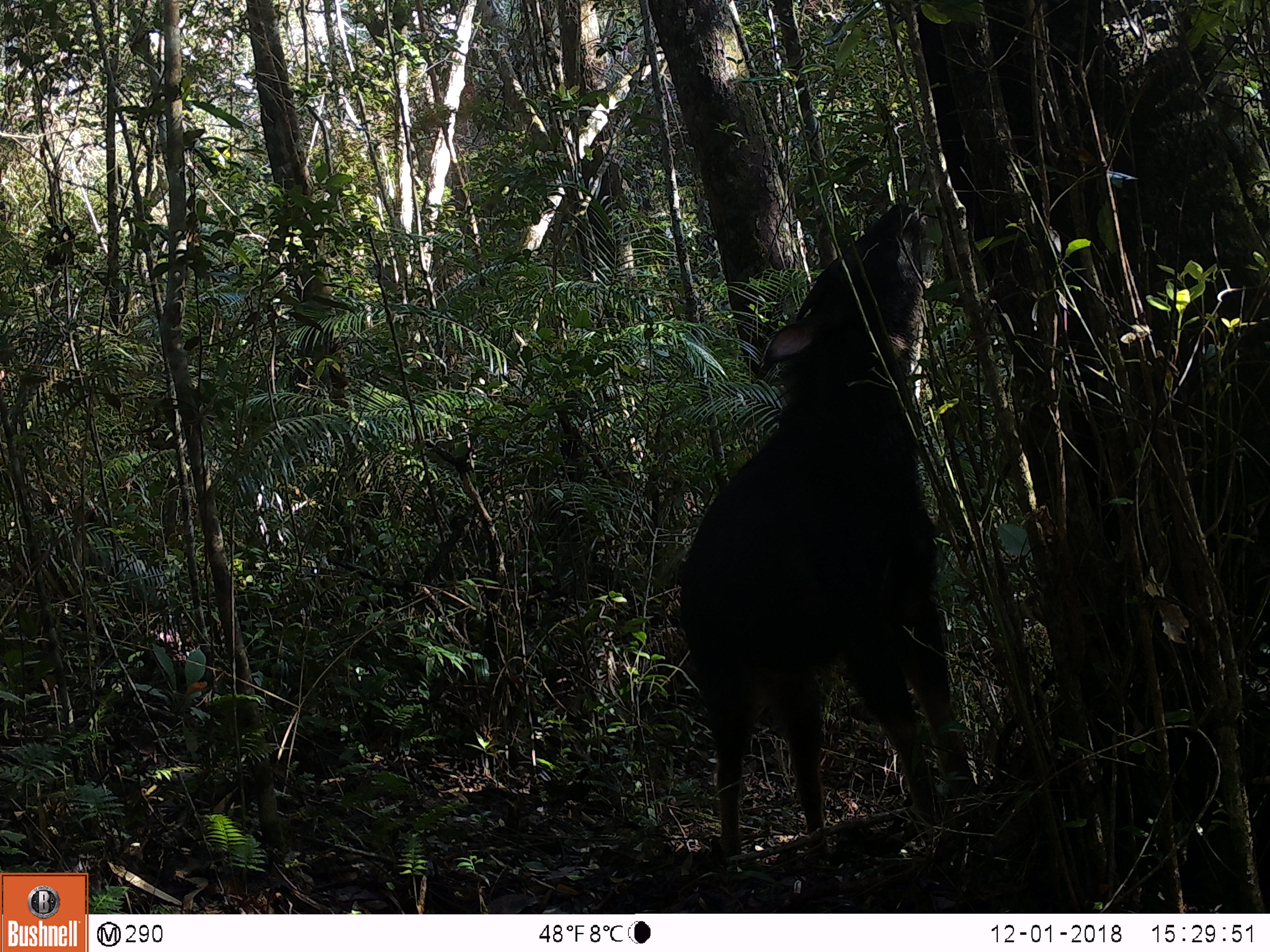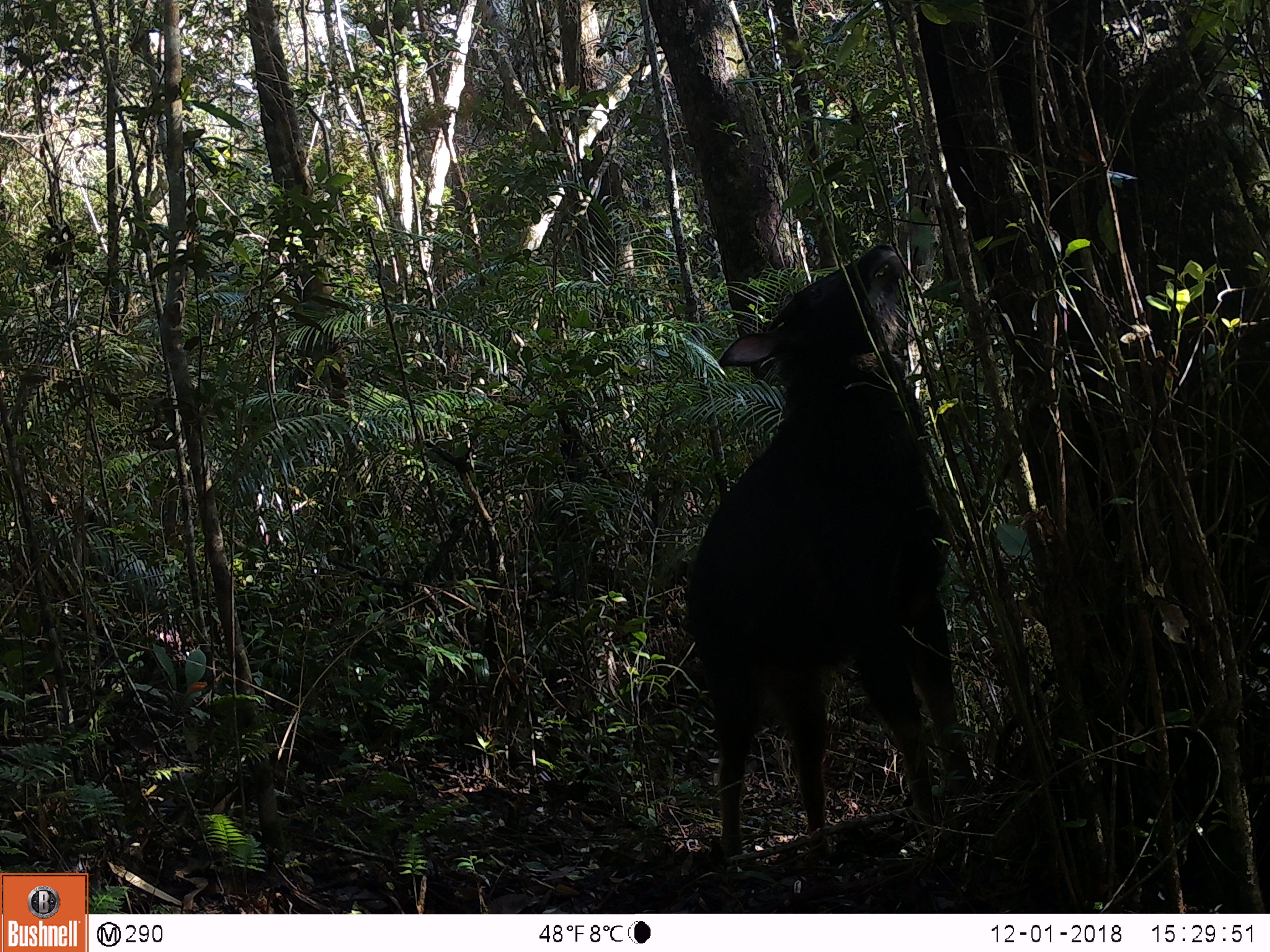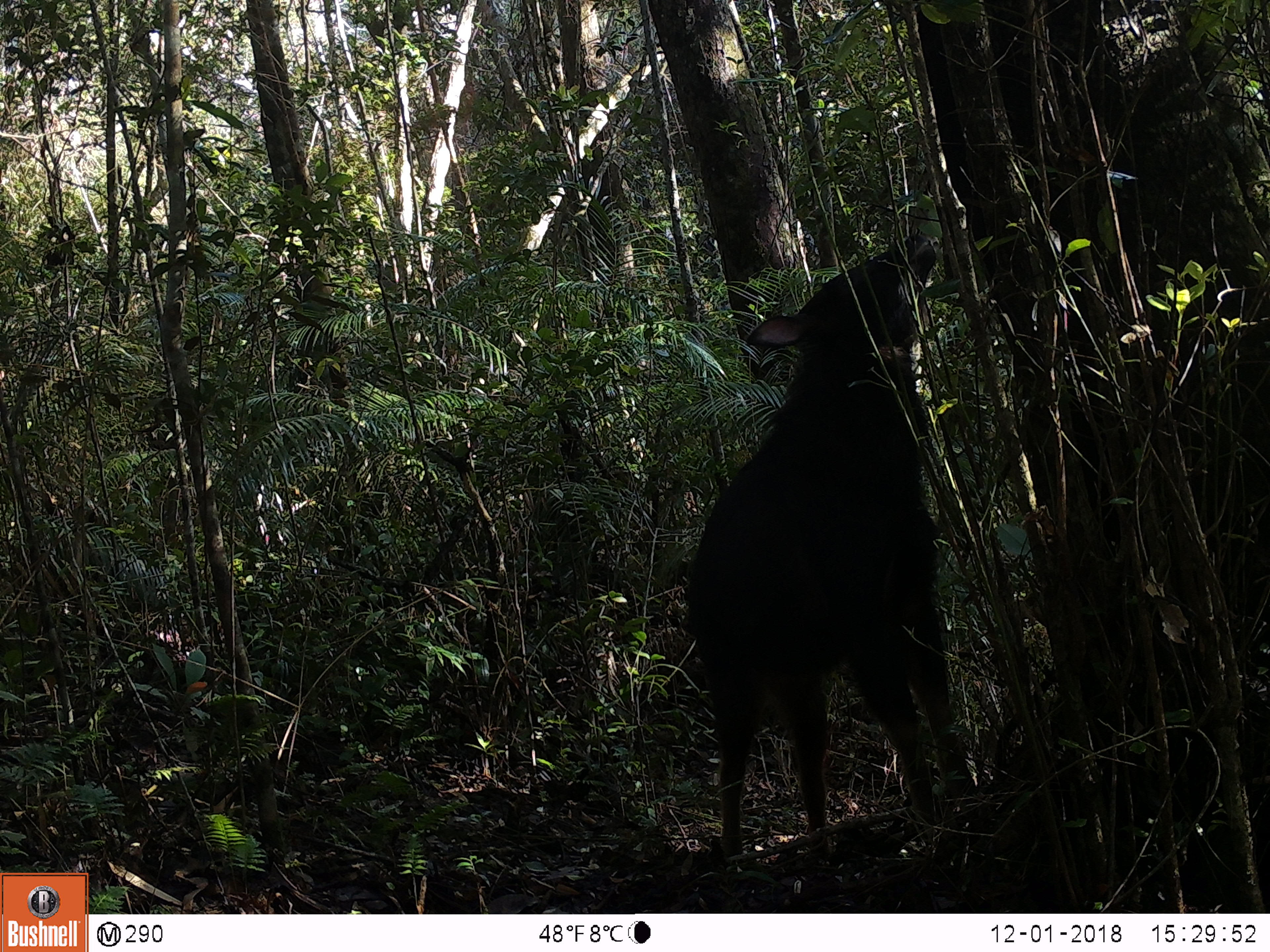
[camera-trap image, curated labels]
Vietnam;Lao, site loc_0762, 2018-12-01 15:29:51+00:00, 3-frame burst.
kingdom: Animalia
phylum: Chordata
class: Mammalia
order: Artiodactyla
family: Bovidae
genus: Capricornis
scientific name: Capricornis sumatraensis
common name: chinese serow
Chinese serow (Capricornis sumatraensis). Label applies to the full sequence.